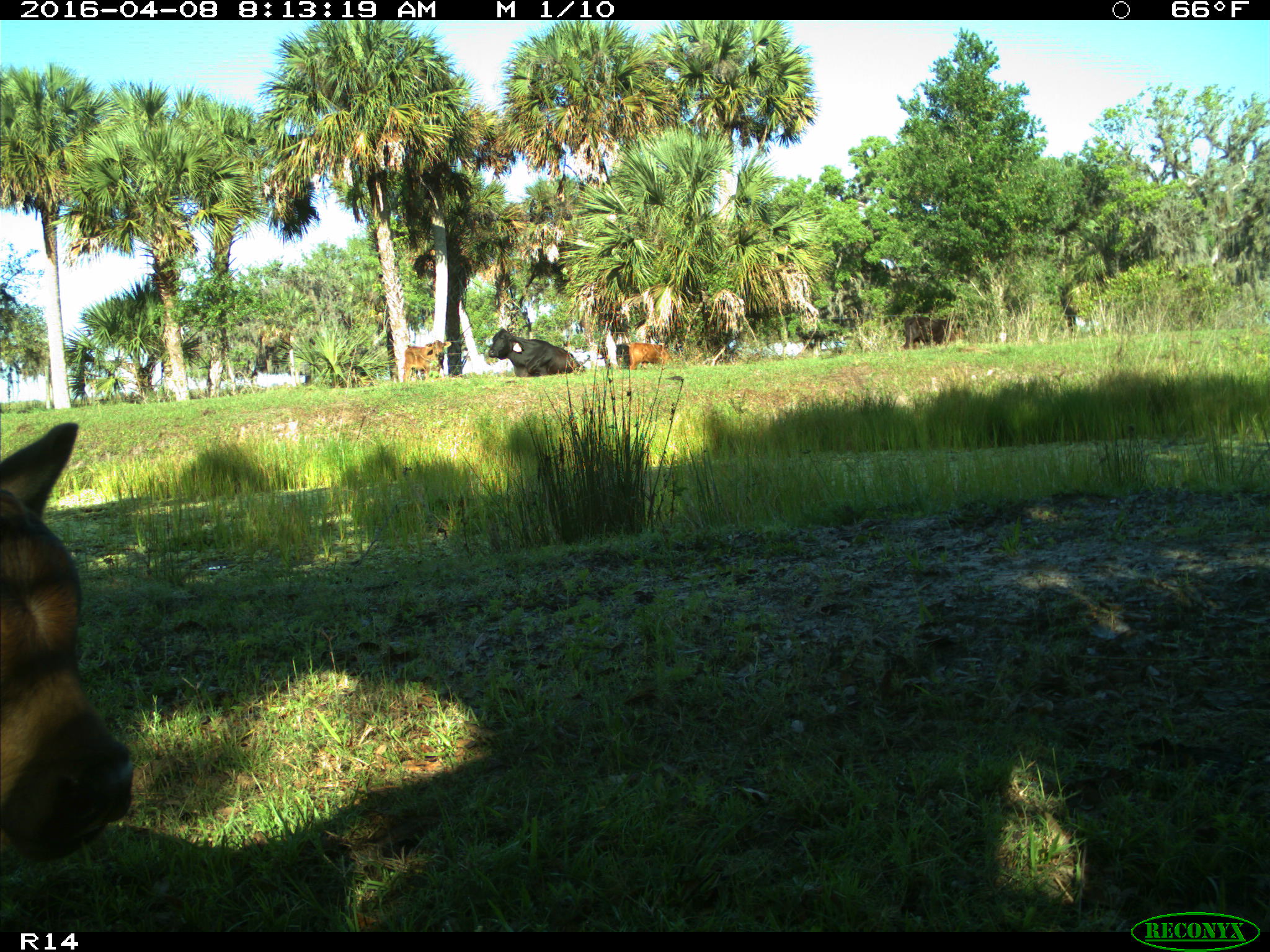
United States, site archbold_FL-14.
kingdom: Animalia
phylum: Chordata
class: Mammalia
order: Artiodactyla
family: Bovidae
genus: Bos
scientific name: Bos taurus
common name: domestic cow